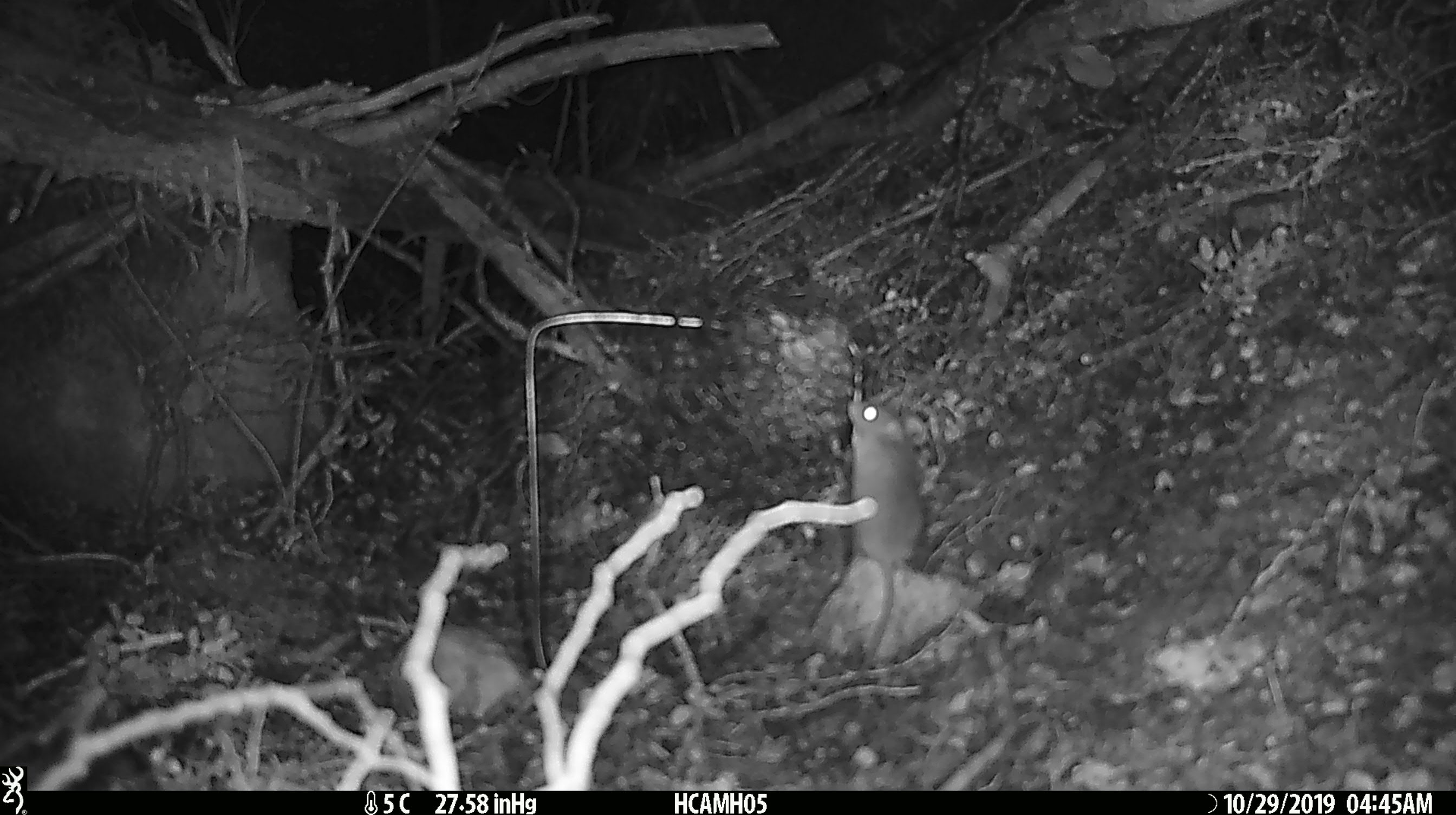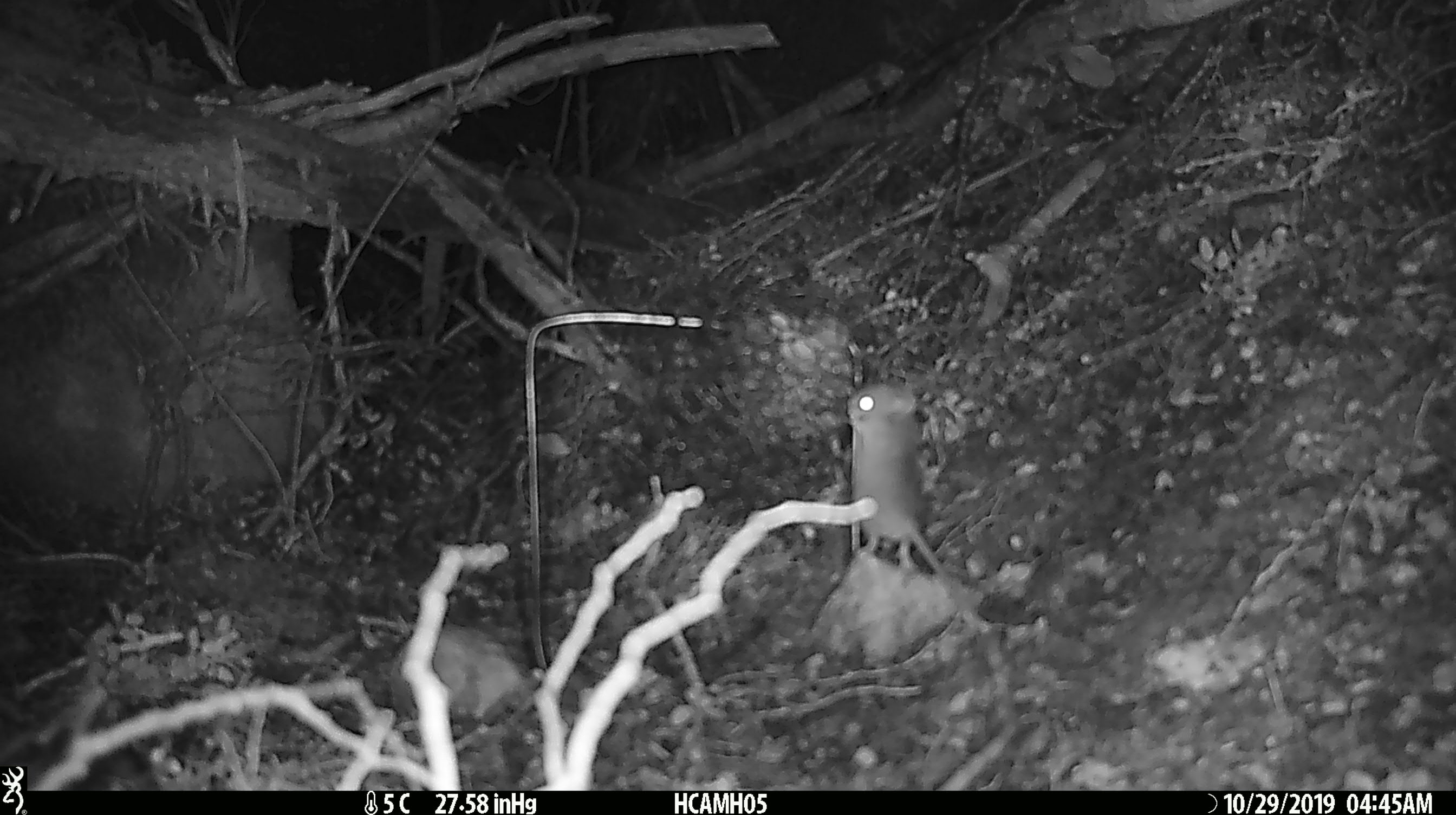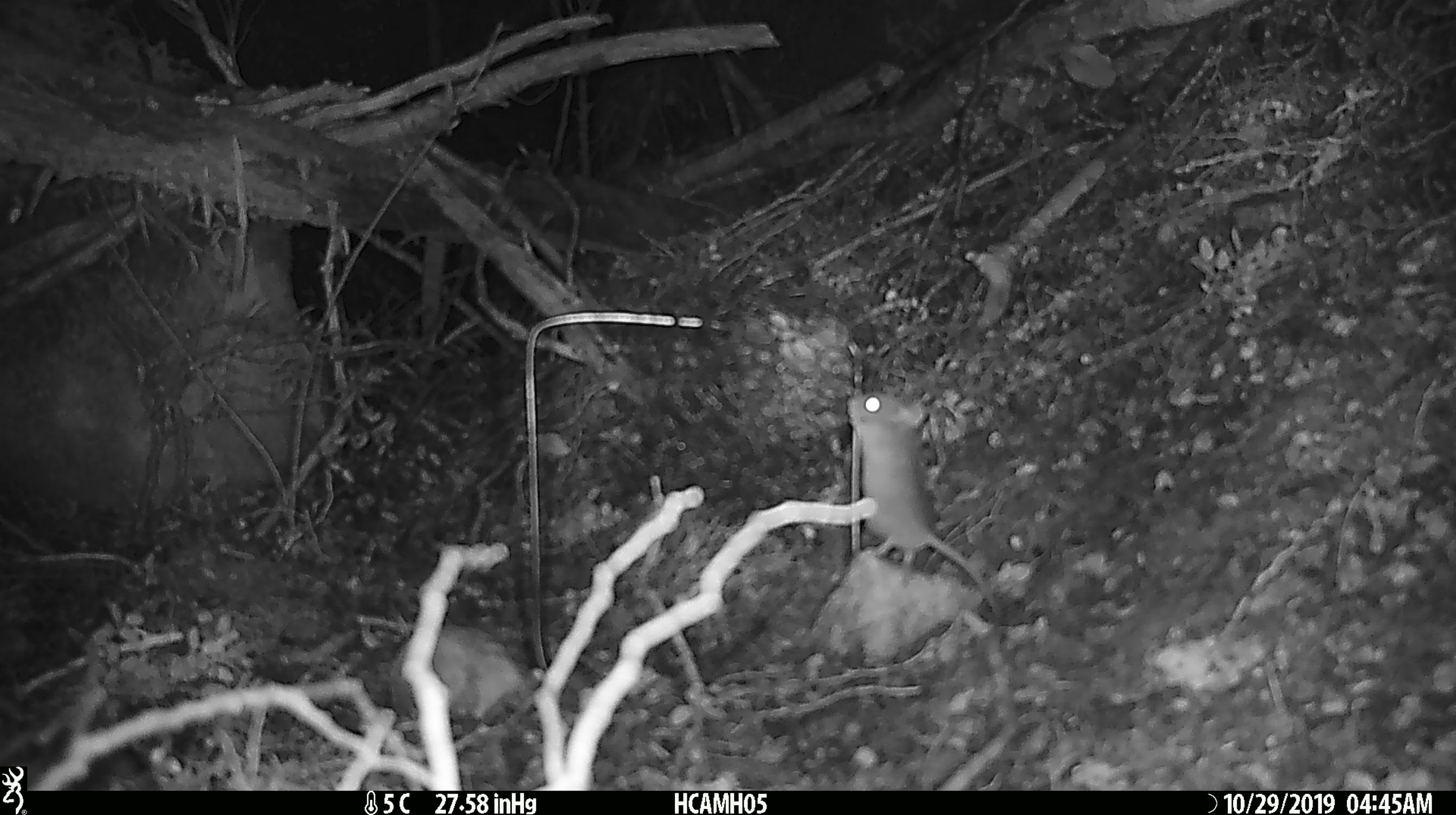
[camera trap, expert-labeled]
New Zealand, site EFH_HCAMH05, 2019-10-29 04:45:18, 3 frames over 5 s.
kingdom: Animalia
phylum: Chordata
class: Mammalia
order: Rodentia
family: Muridae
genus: Mus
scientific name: Mus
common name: mouse